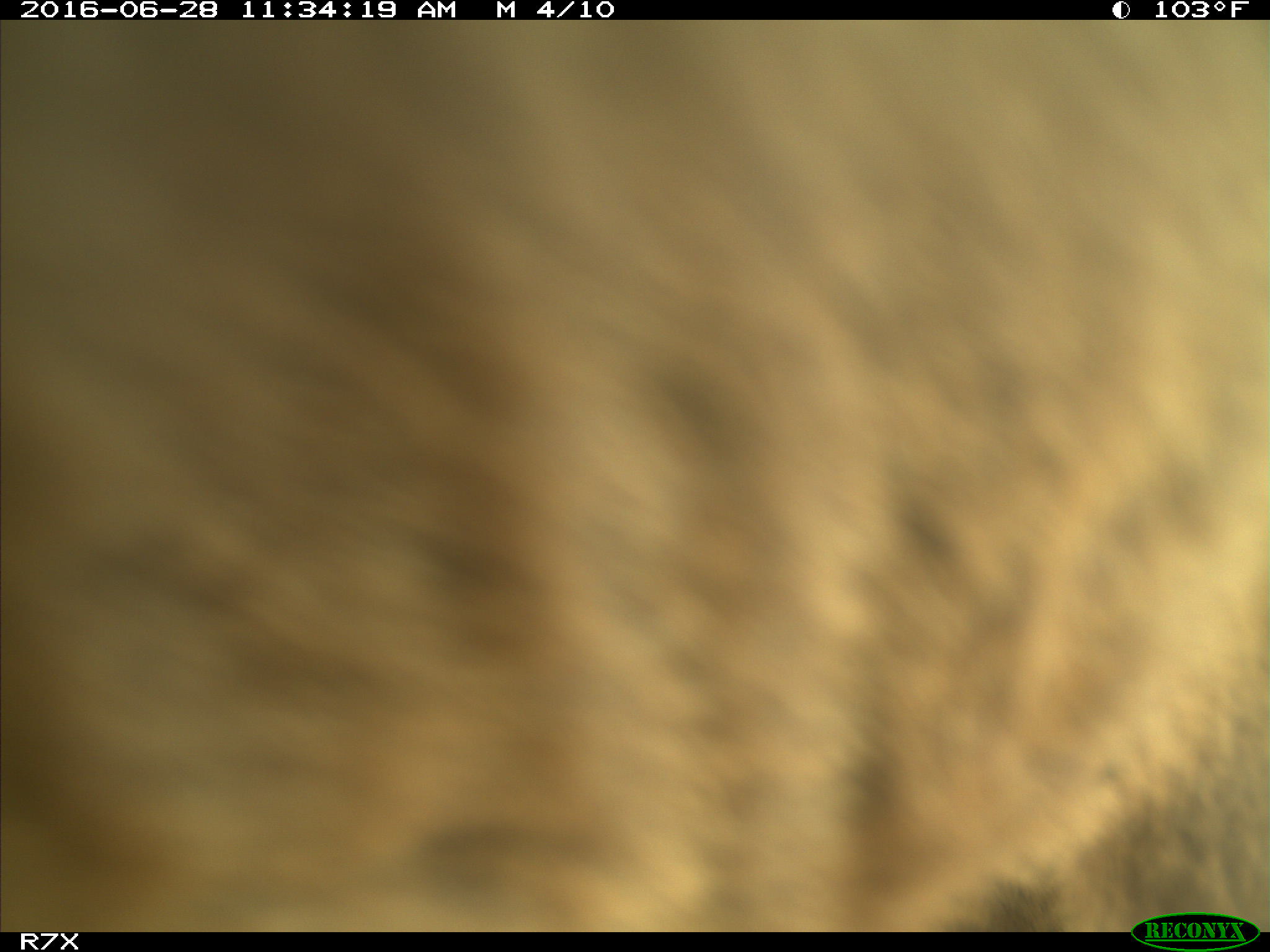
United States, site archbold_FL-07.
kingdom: Animalia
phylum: Chordata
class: Mammalia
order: Artiodactyla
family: Bovidae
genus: Bos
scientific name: Bos taurus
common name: domestic cow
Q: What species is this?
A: Bos taurus (domestic cow).